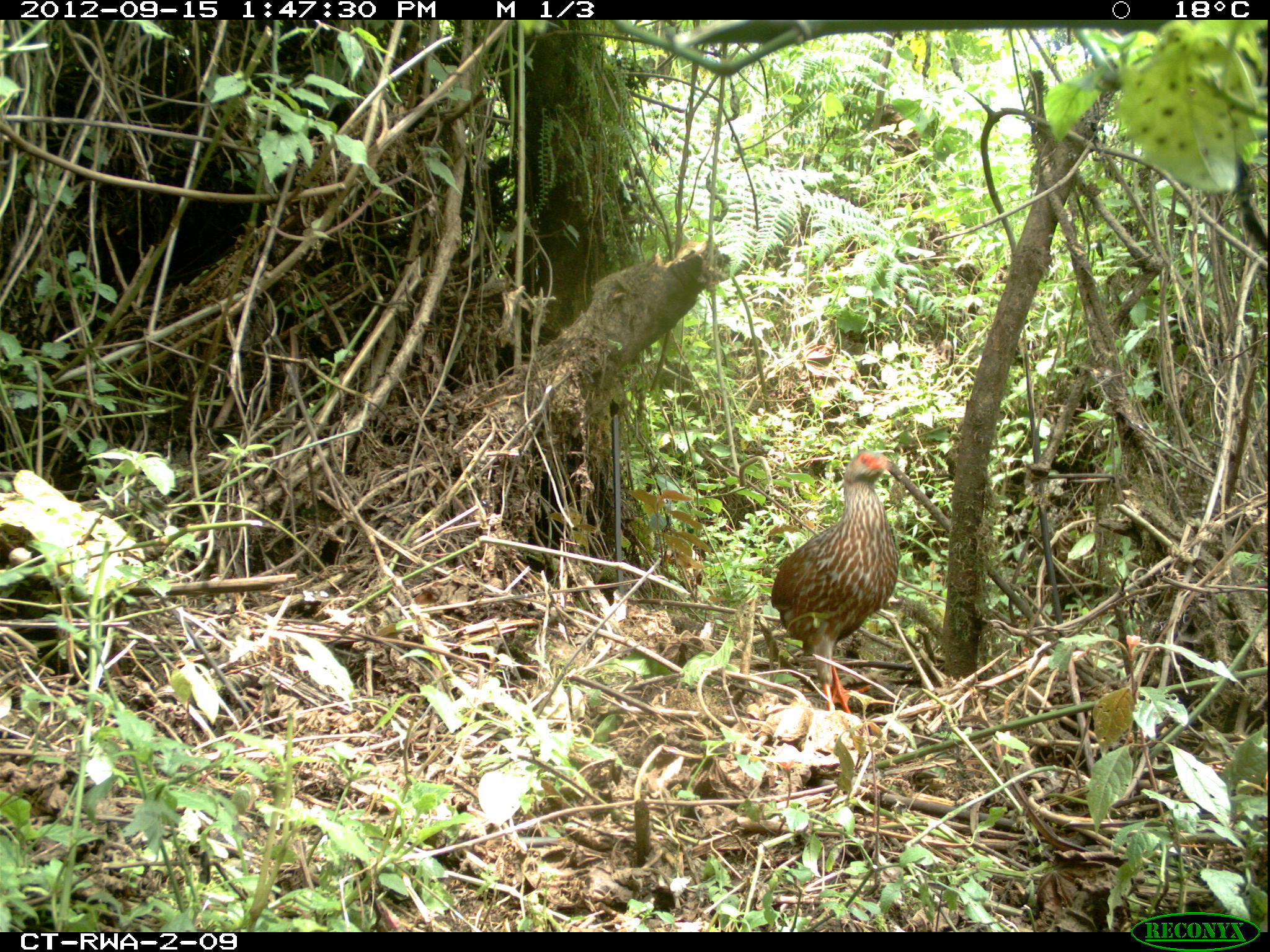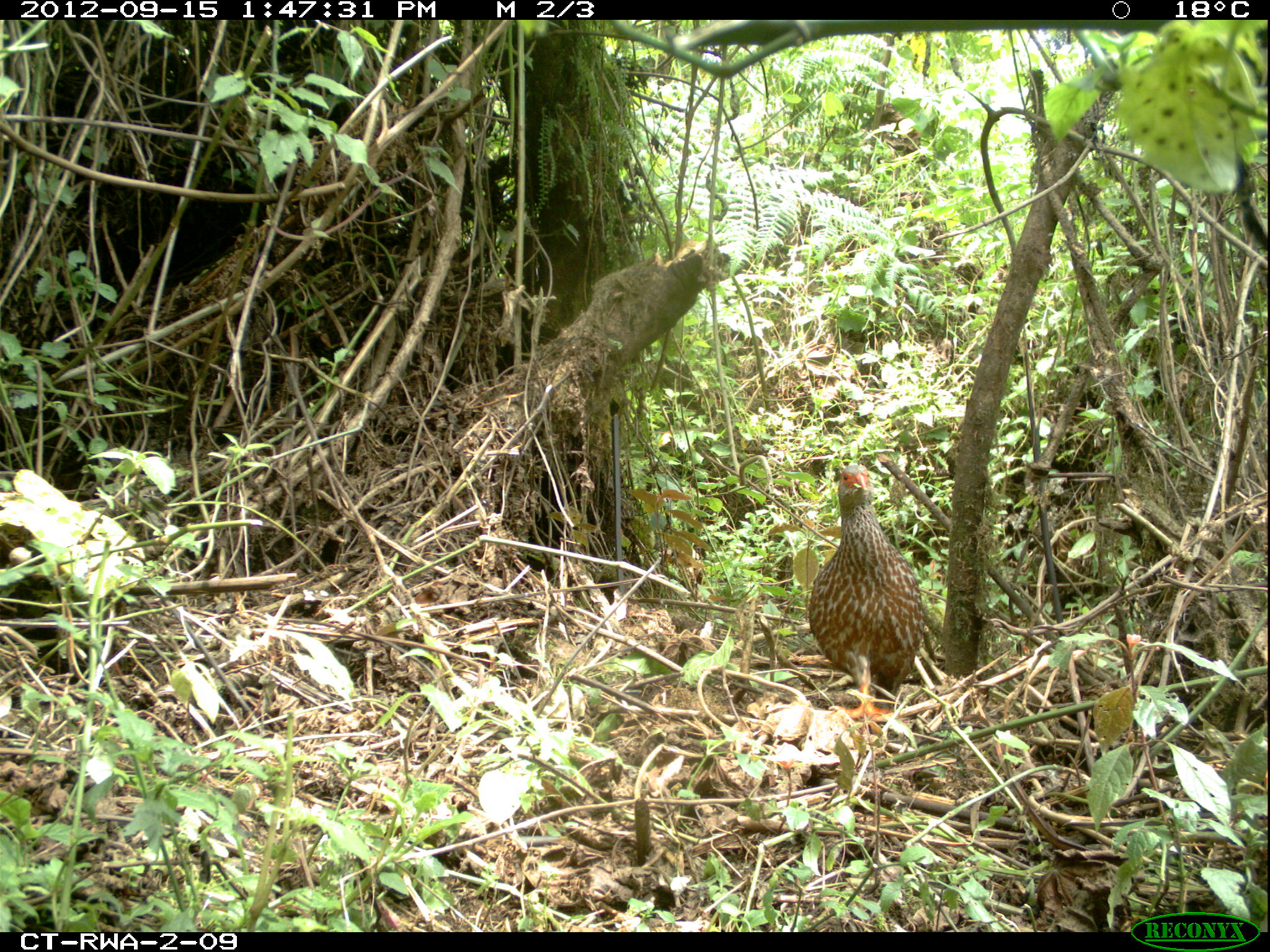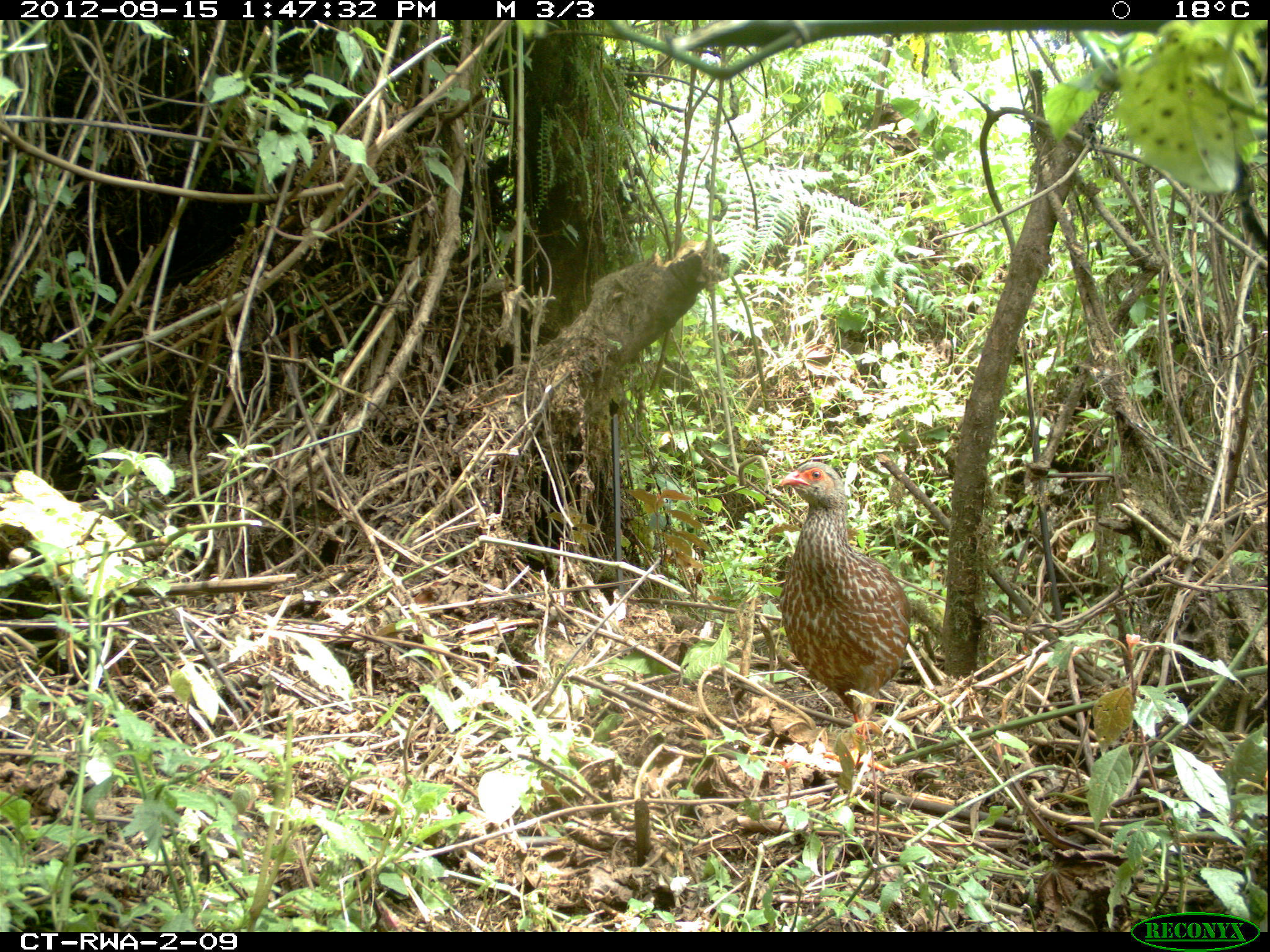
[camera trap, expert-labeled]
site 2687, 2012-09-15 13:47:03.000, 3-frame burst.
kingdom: Animalia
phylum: Chordata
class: Aves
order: Galliformes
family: Phasianidae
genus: Pternistis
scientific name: Pternistis nobilis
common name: handsome francolin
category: francolinus nobilis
Francolinus nobilis (handsome francolin) (Pternistis nobilis), count 1.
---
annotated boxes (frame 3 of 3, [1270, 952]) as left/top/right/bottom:
francolinus nobilis: 766/456/922/776